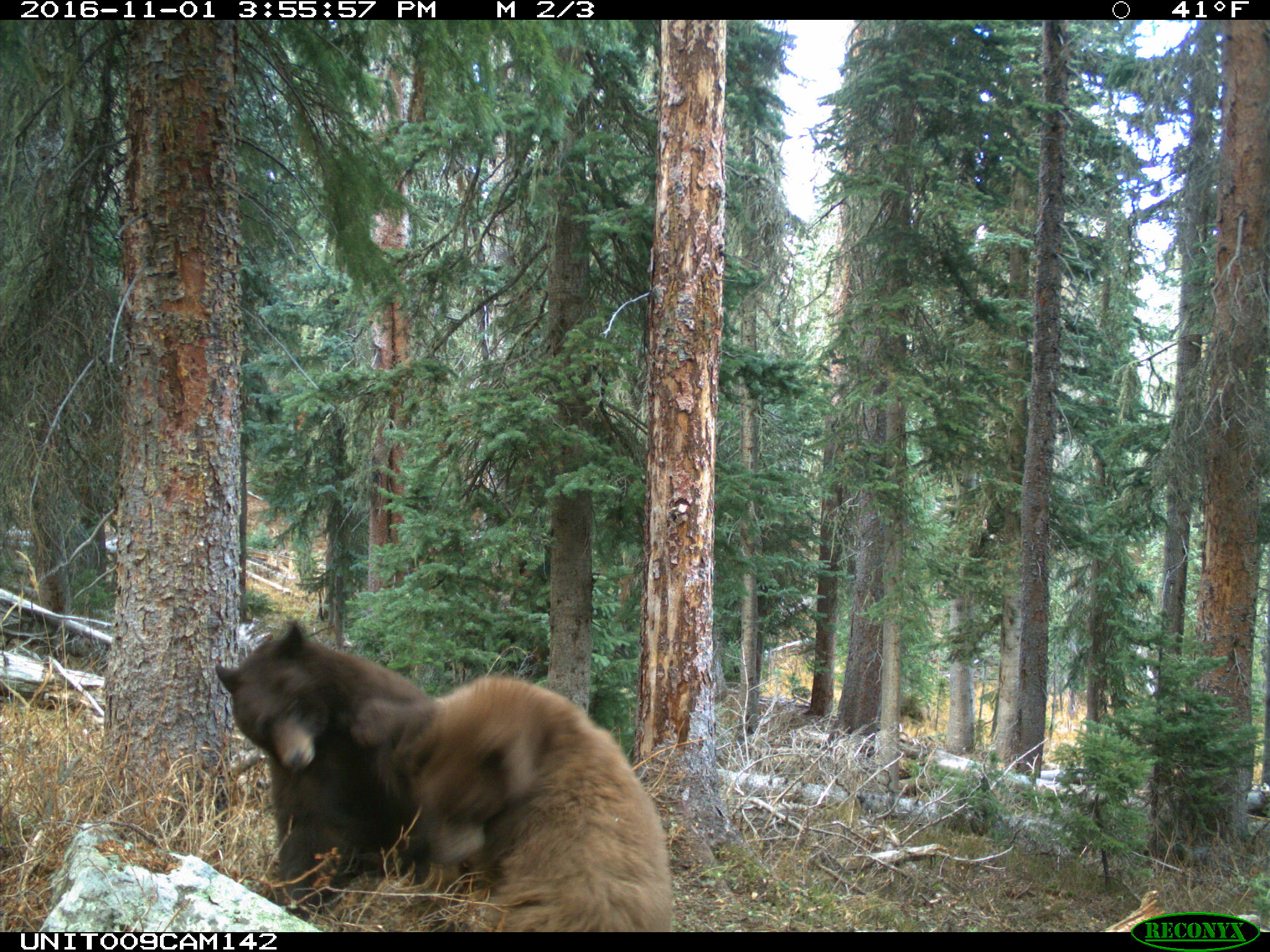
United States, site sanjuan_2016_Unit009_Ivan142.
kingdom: Animalia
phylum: Chordata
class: Mammalia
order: Carnivora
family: Ursidae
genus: Ursus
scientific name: Ursus americanus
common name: american black bear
Ursus americanus (american black bear).